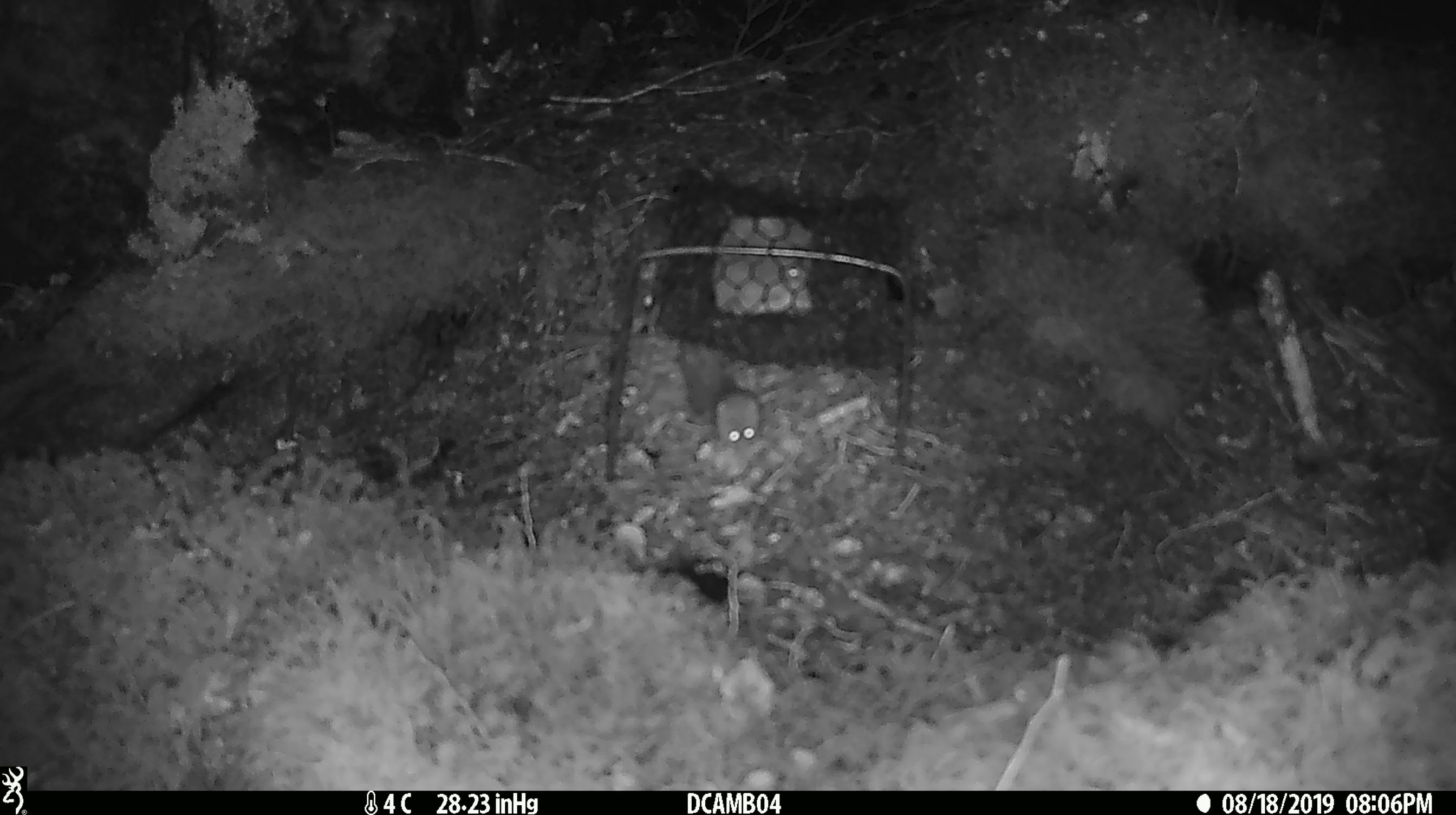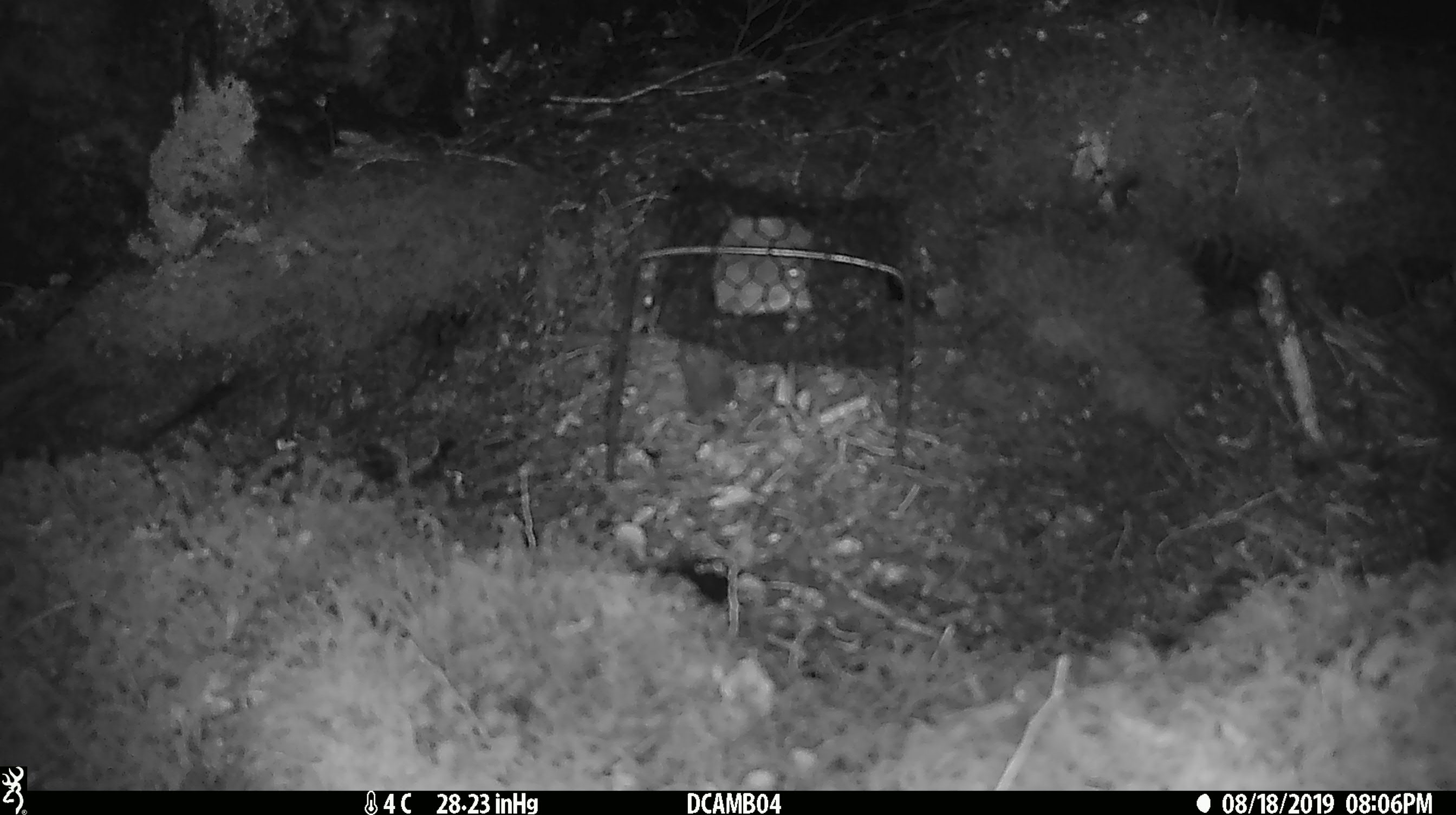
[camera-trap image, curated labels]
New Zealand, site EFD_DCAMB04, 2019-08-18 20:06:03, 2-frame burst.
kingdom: Animalia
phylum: Chordata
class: Mammalia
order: Rodentia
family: Muridae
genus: Mus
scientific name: Mus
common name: mouse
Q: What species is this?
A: Mouse (Mus).